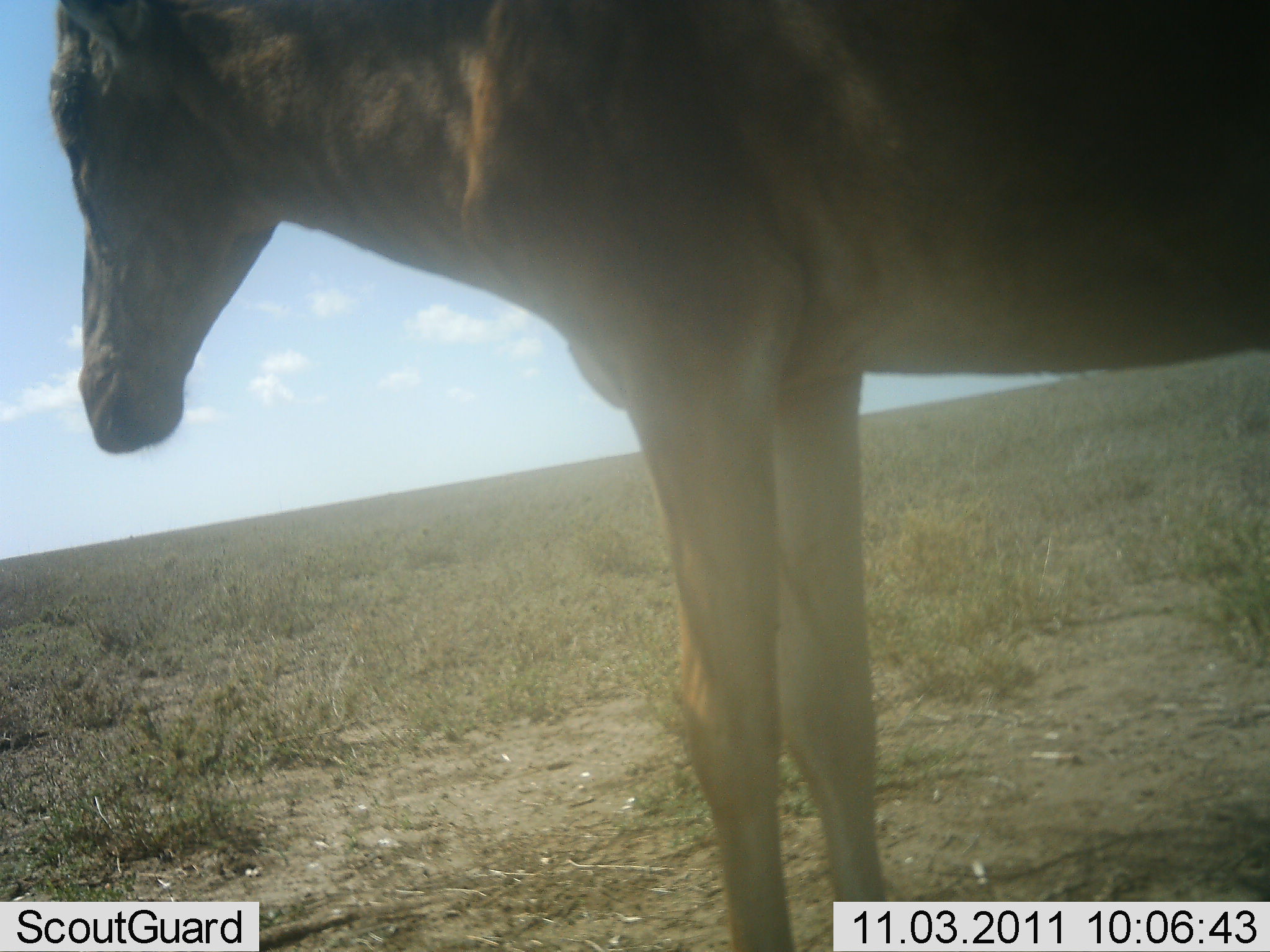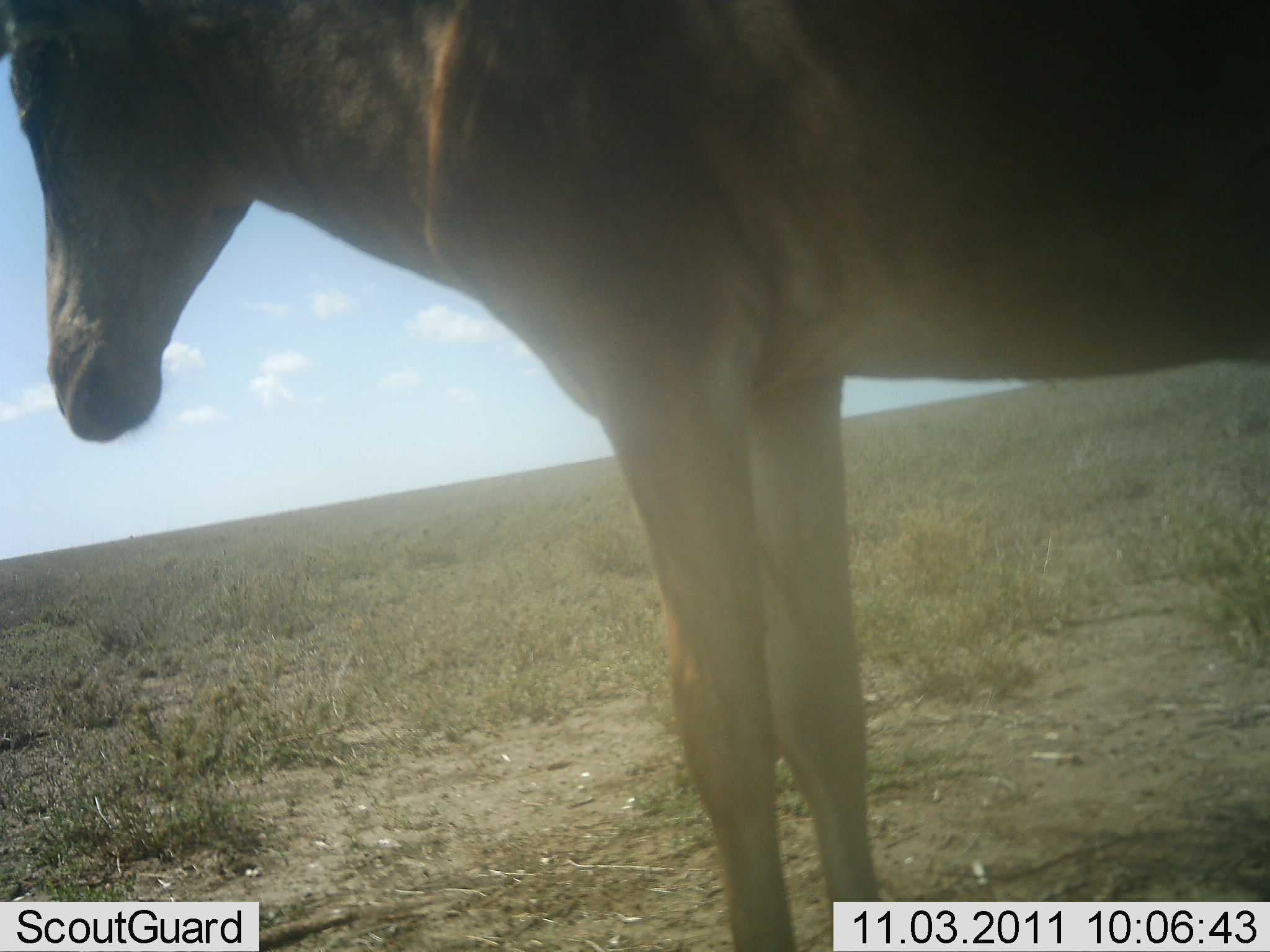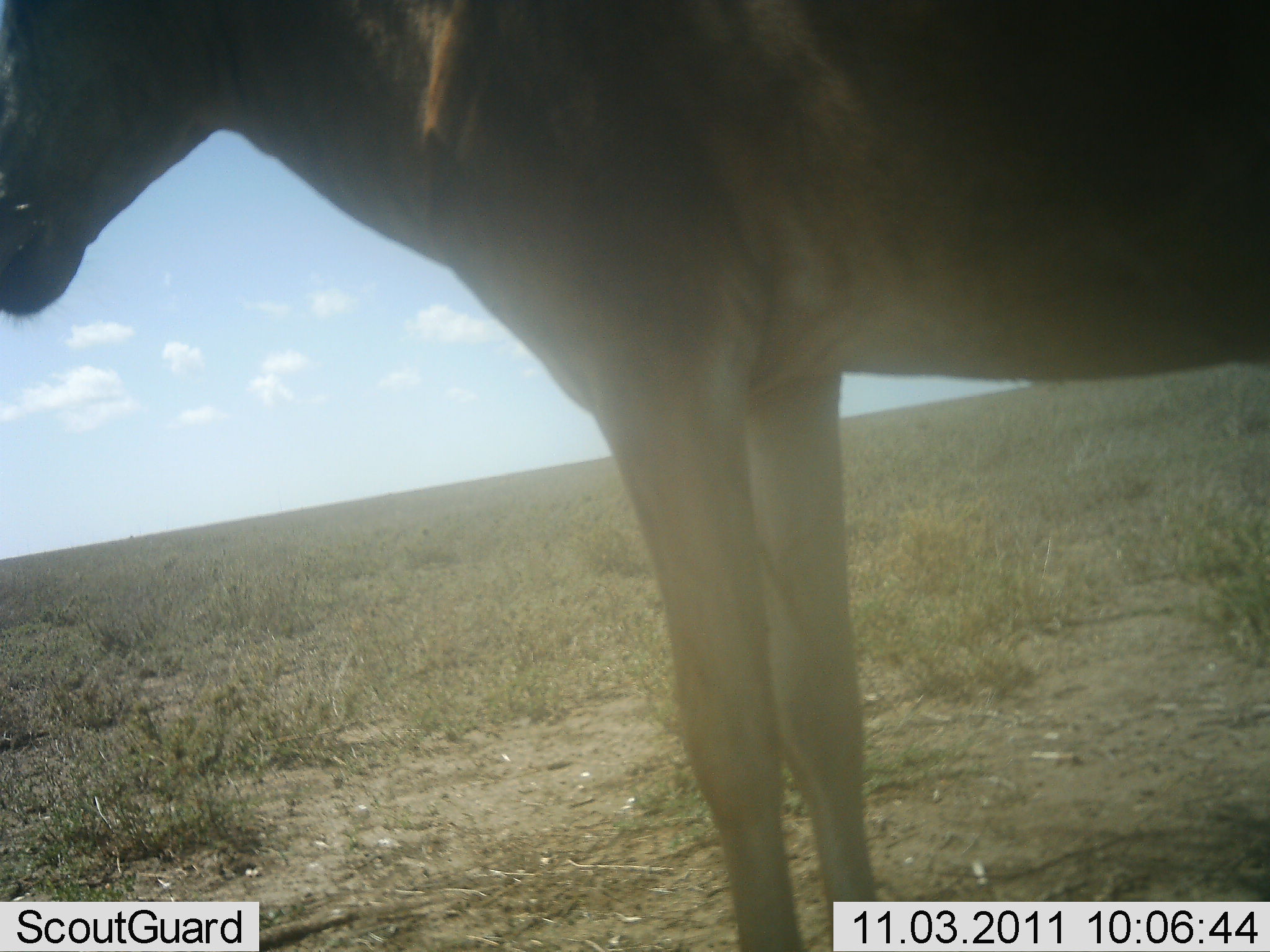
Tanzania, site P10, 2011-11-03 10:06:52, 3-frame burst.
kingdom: Animalia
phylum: Chordata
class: Mammalia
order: Artiodactyla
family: Bovidae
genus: Alcelaphus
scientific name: Alcelaphus buselaphus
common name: hartebeest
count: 1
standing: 92%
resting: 0%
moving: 8%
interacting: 0%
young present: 0%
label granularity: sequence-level